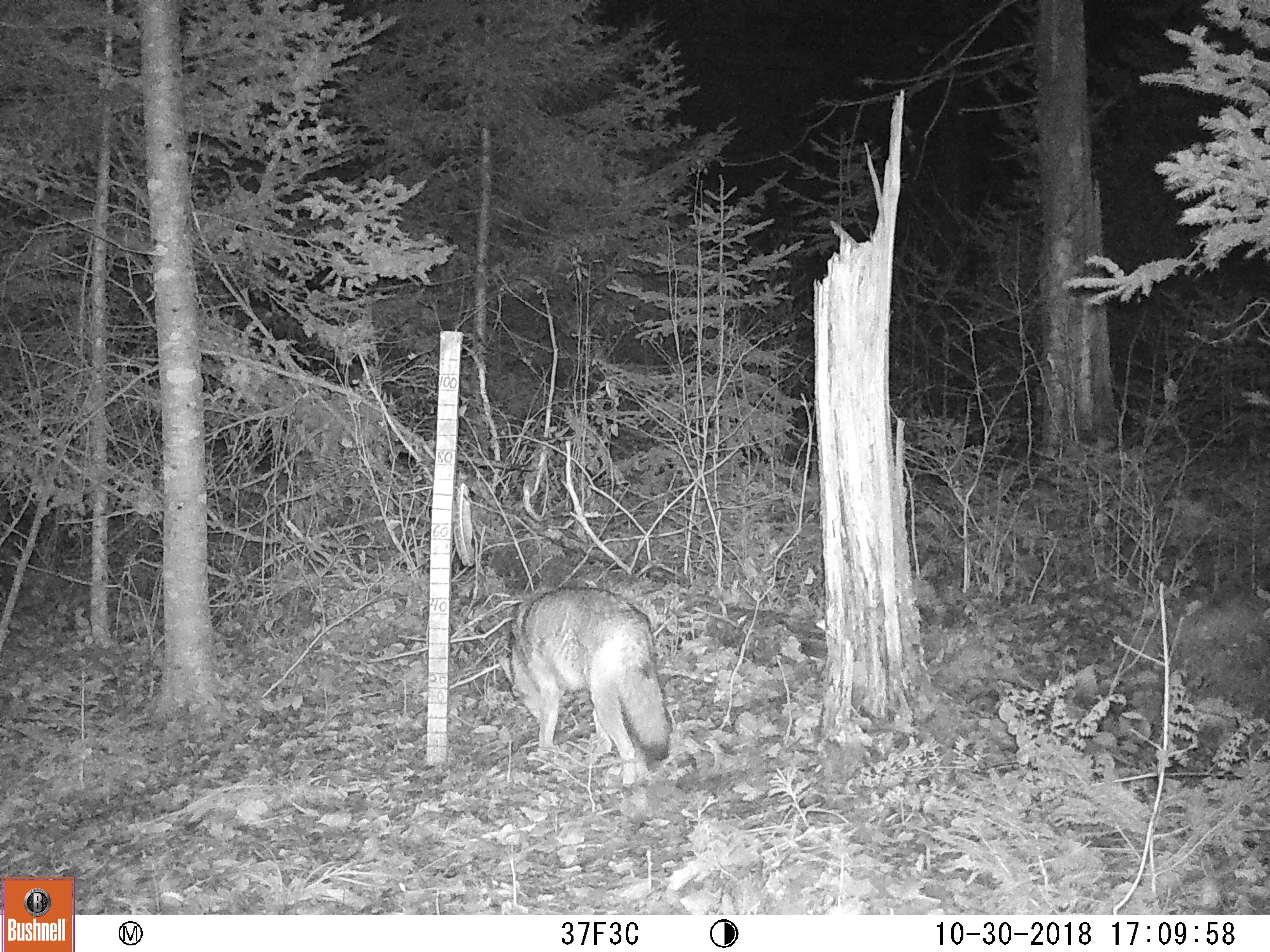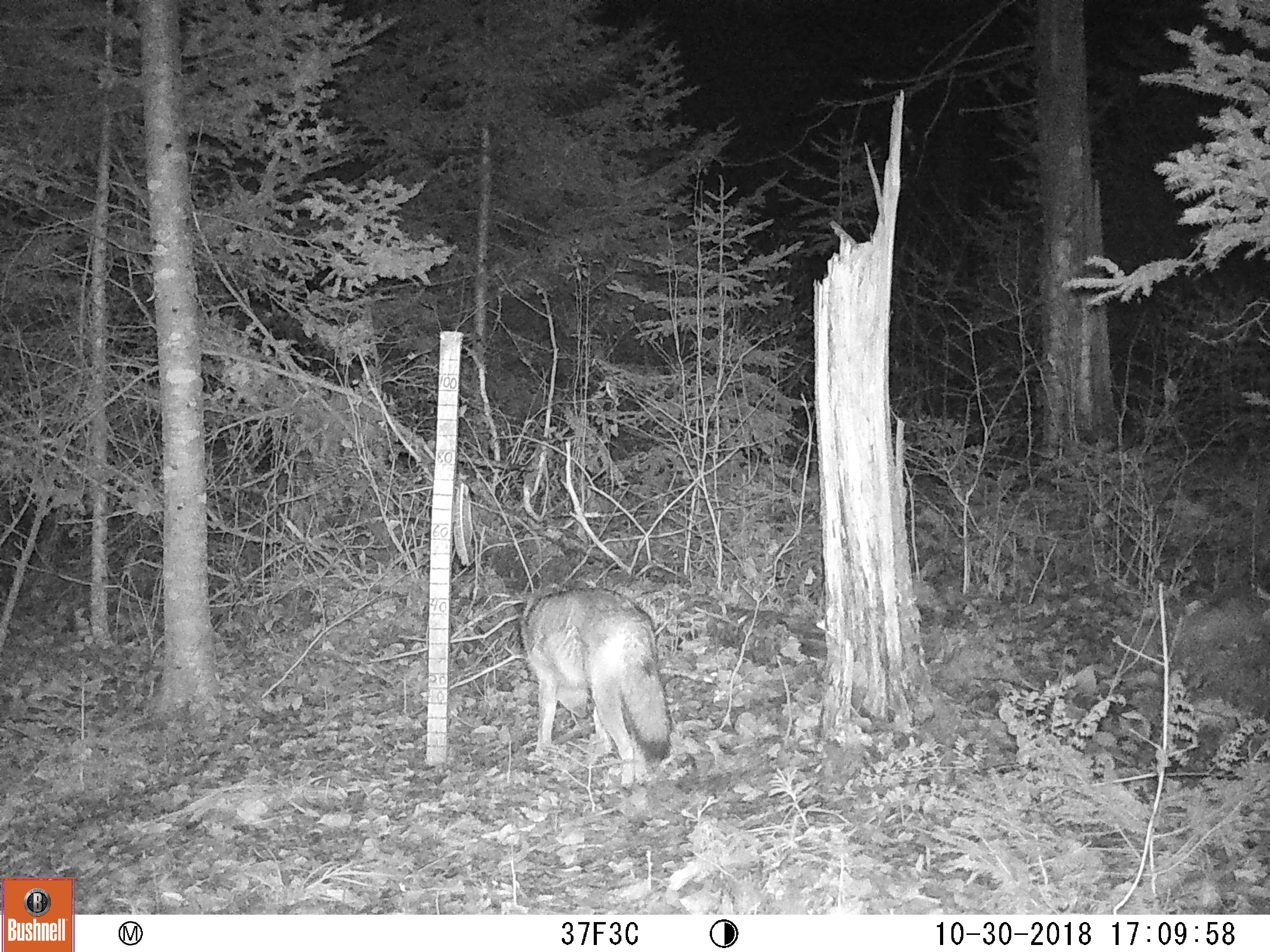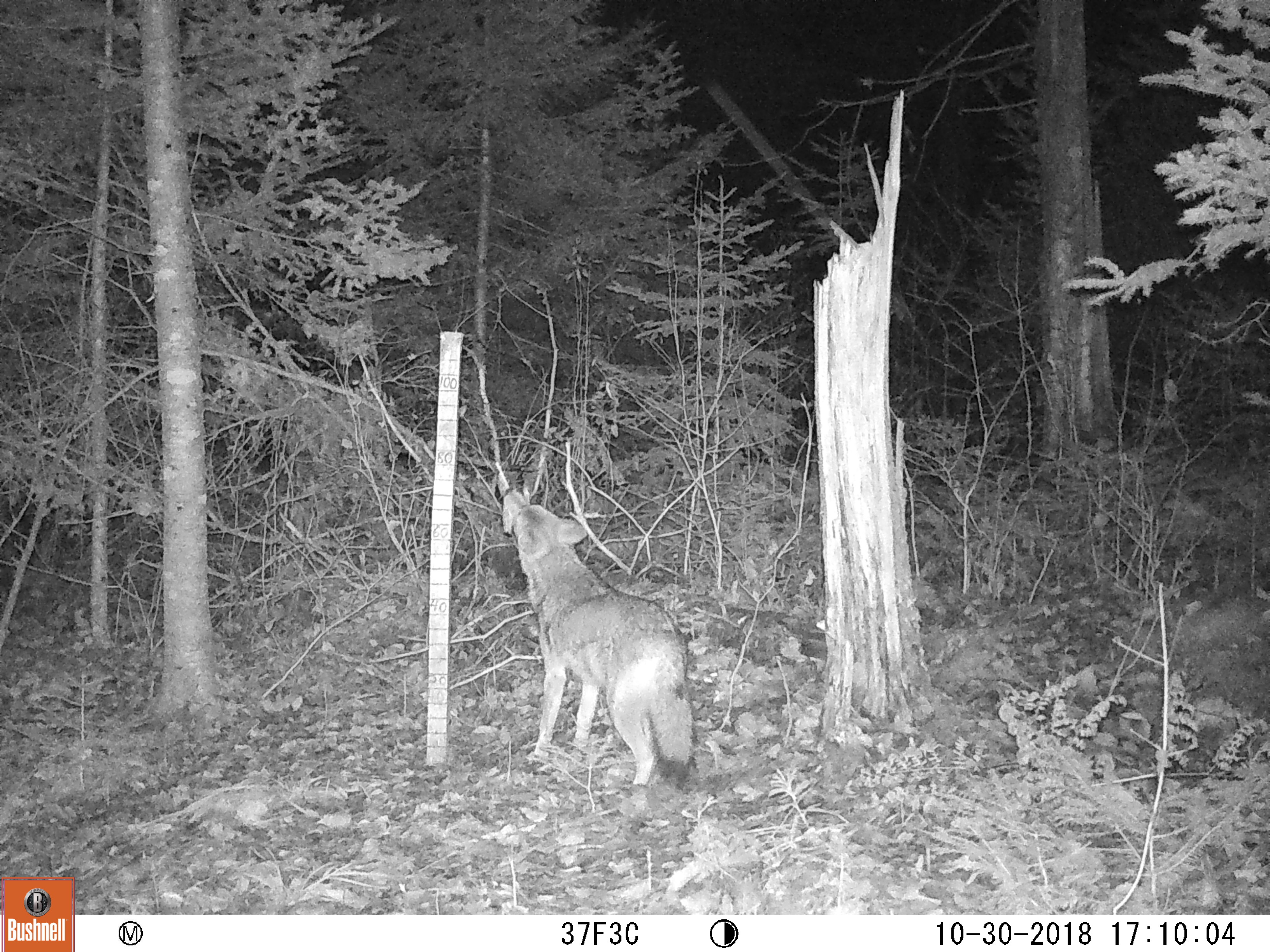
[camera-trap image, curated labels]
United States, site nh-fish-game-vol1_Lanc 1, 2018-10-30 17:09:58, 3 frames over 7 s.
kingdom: Animalia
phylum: Chordata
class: Mammalia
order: Carnivora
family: Canidae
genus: Canis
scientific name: Canis latrans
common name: coyote